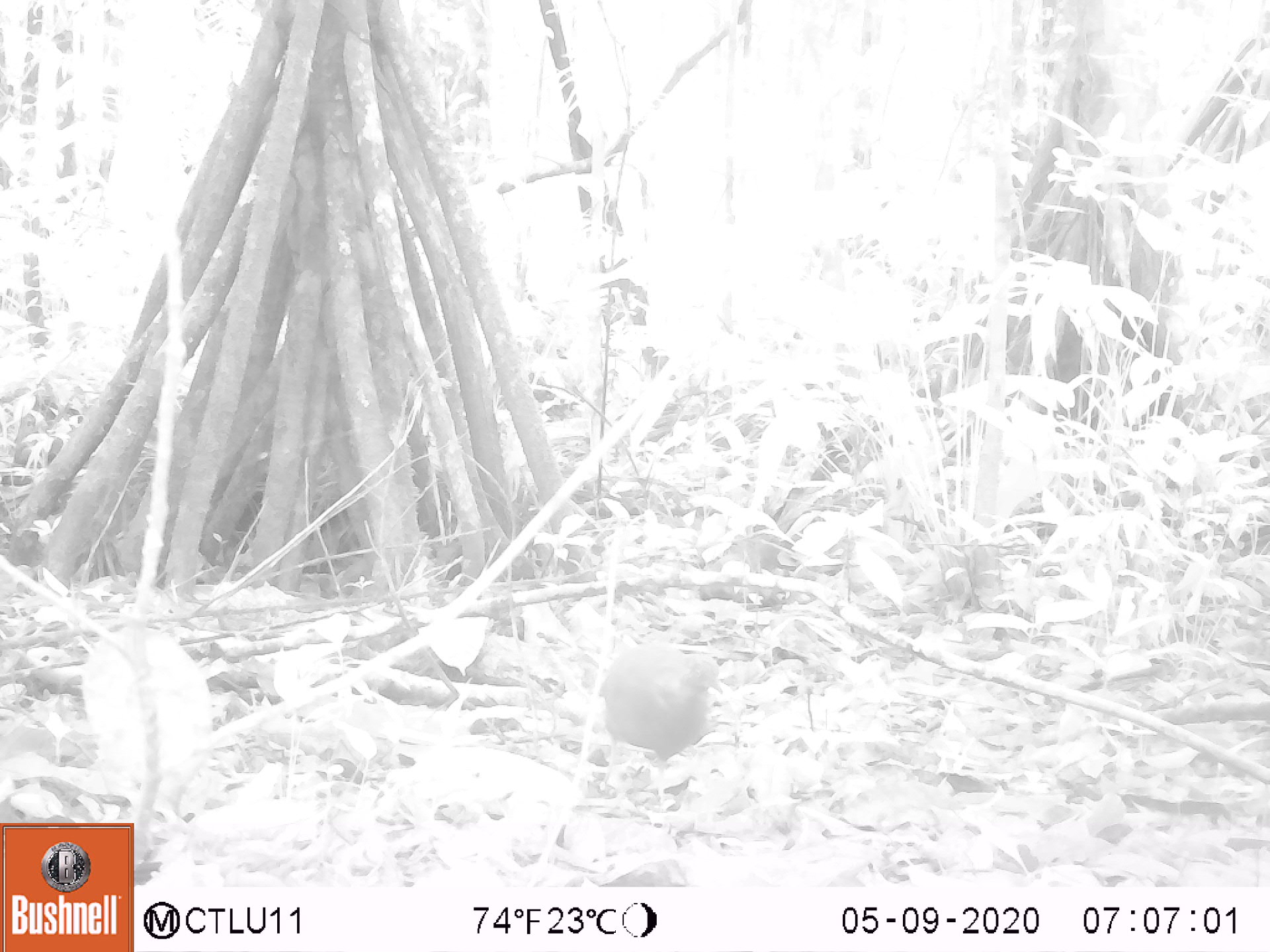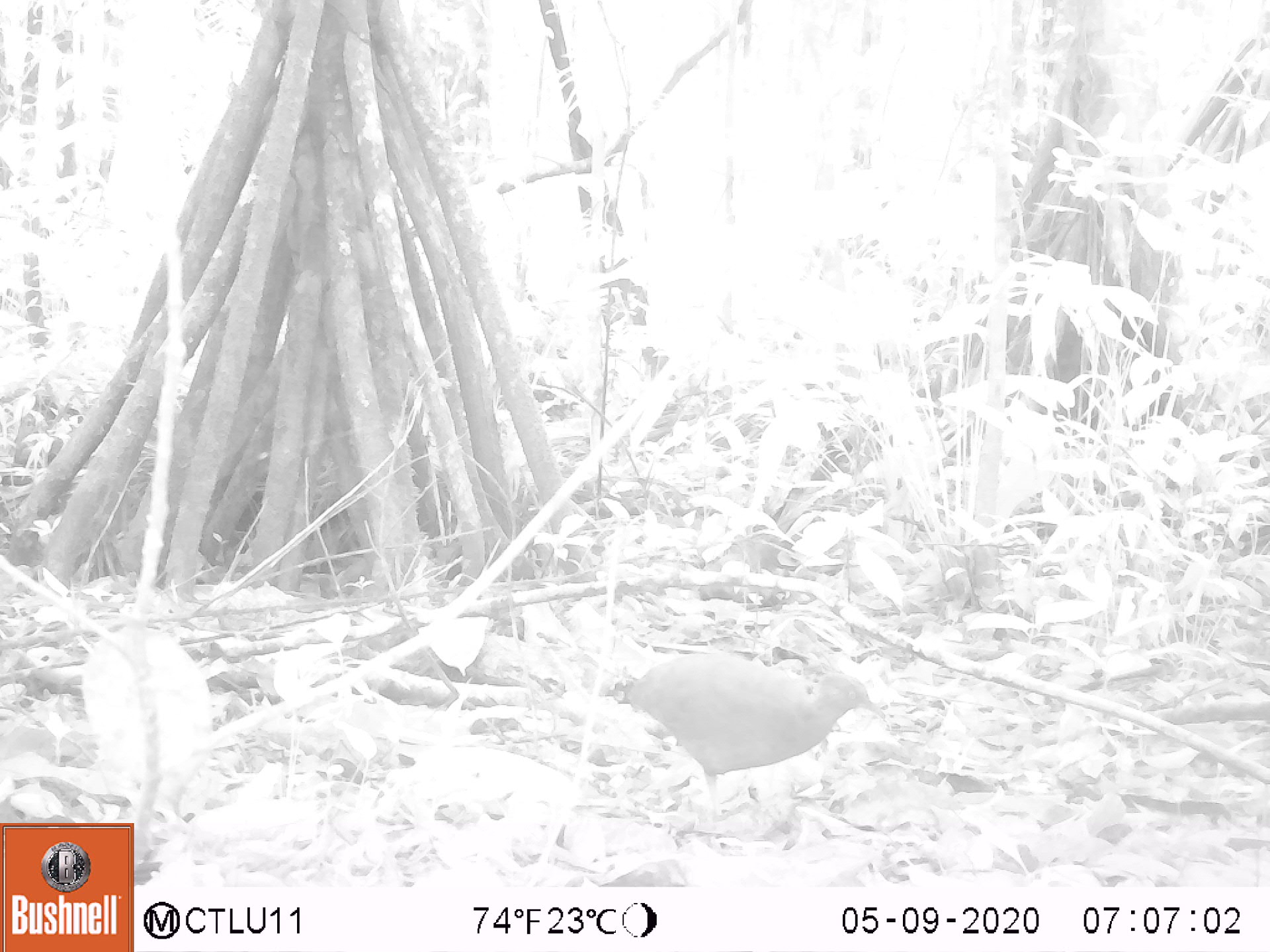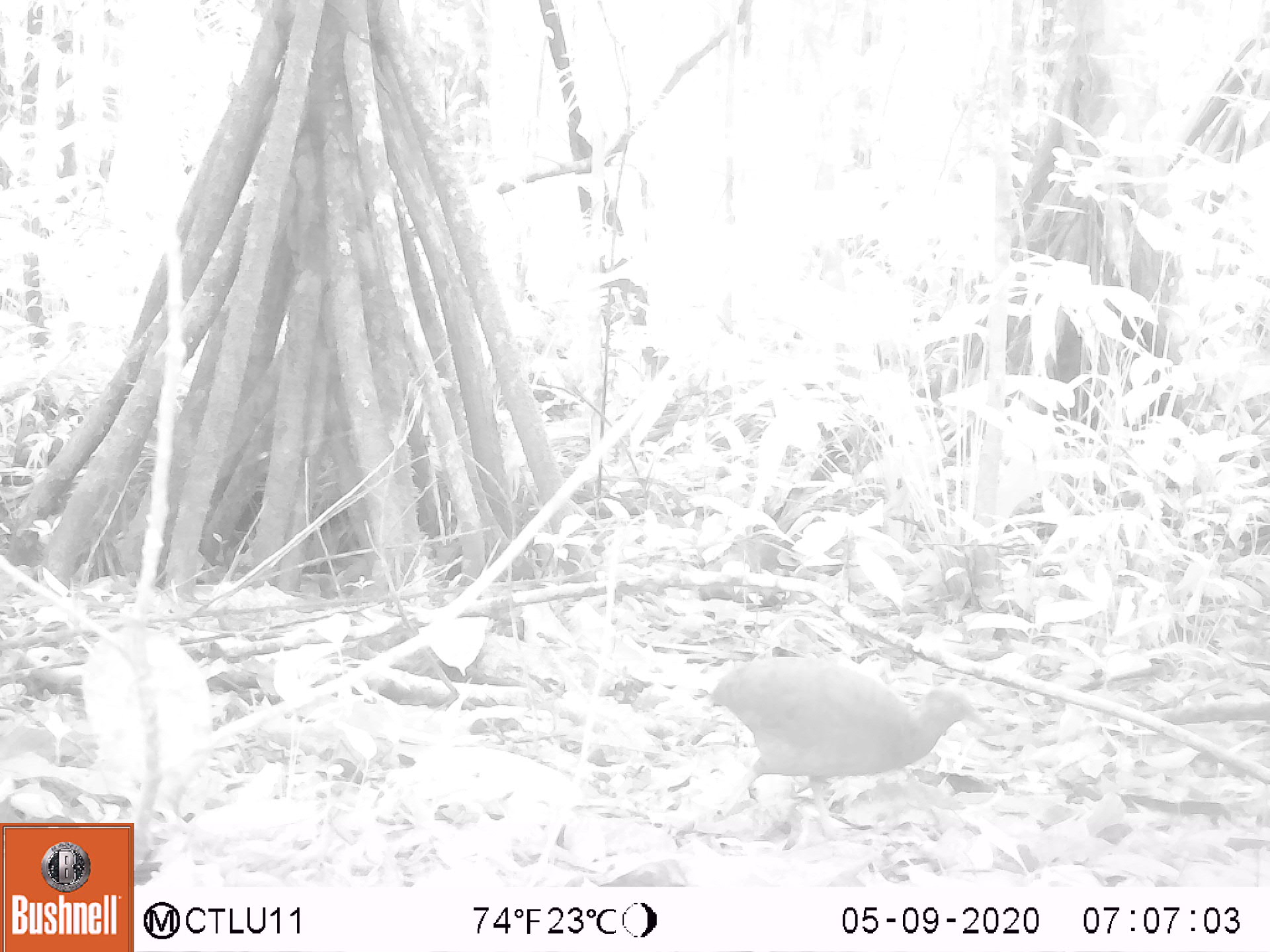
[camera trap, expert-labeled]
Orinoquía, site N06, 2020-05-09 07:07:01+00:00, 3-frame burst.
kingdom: Animalia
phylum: Chordata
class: Aves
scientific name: Aves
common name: bird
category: unknown bird